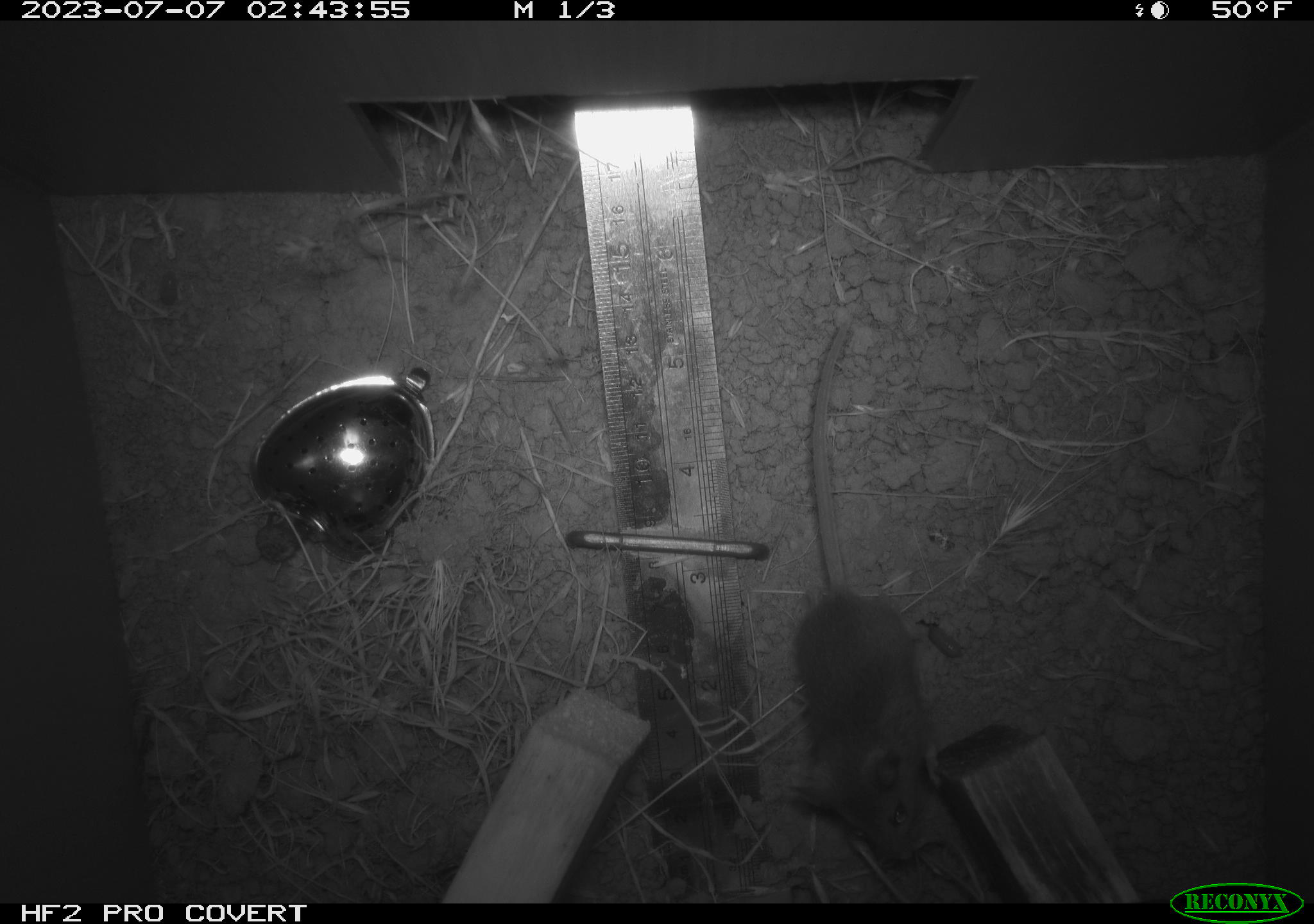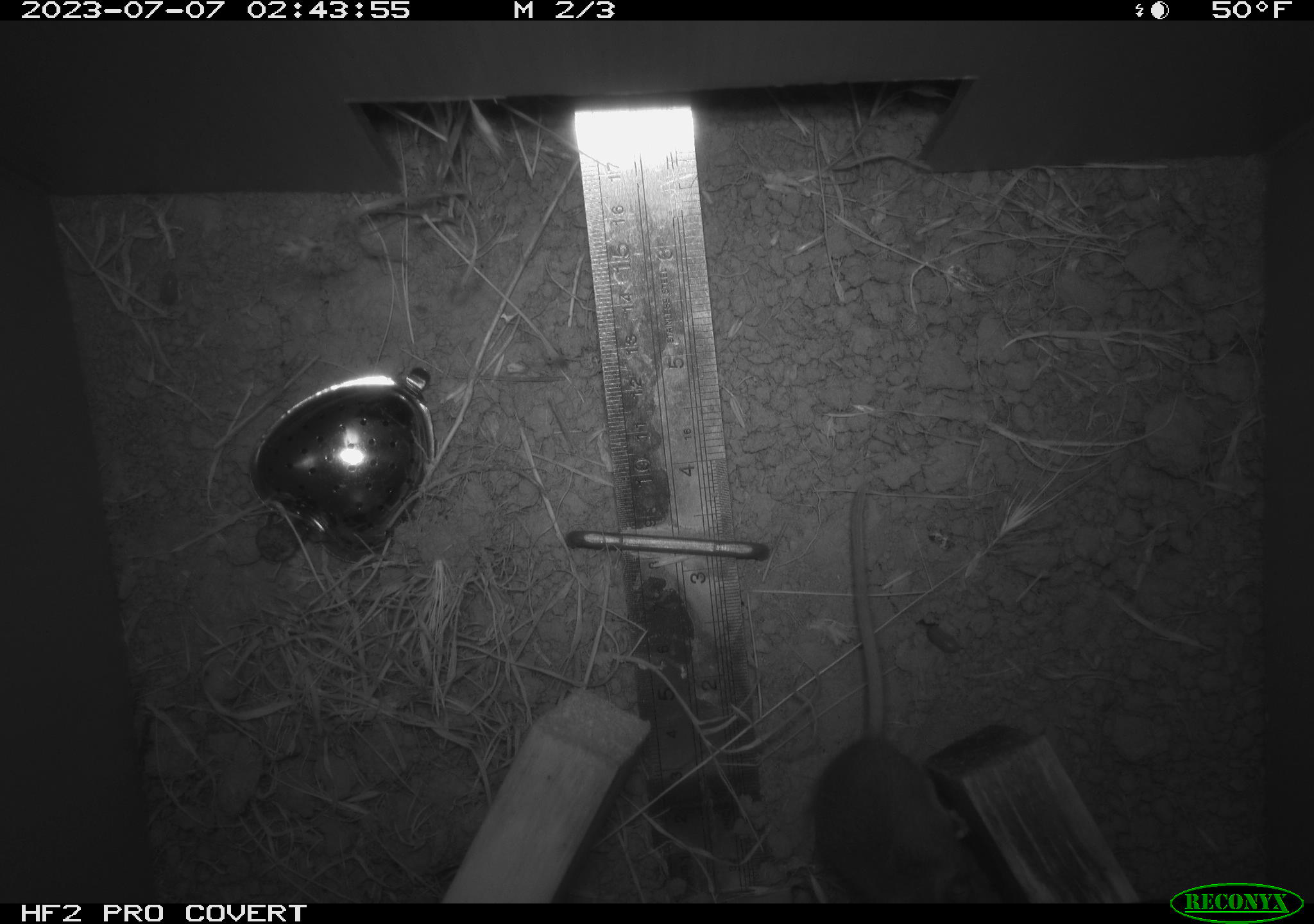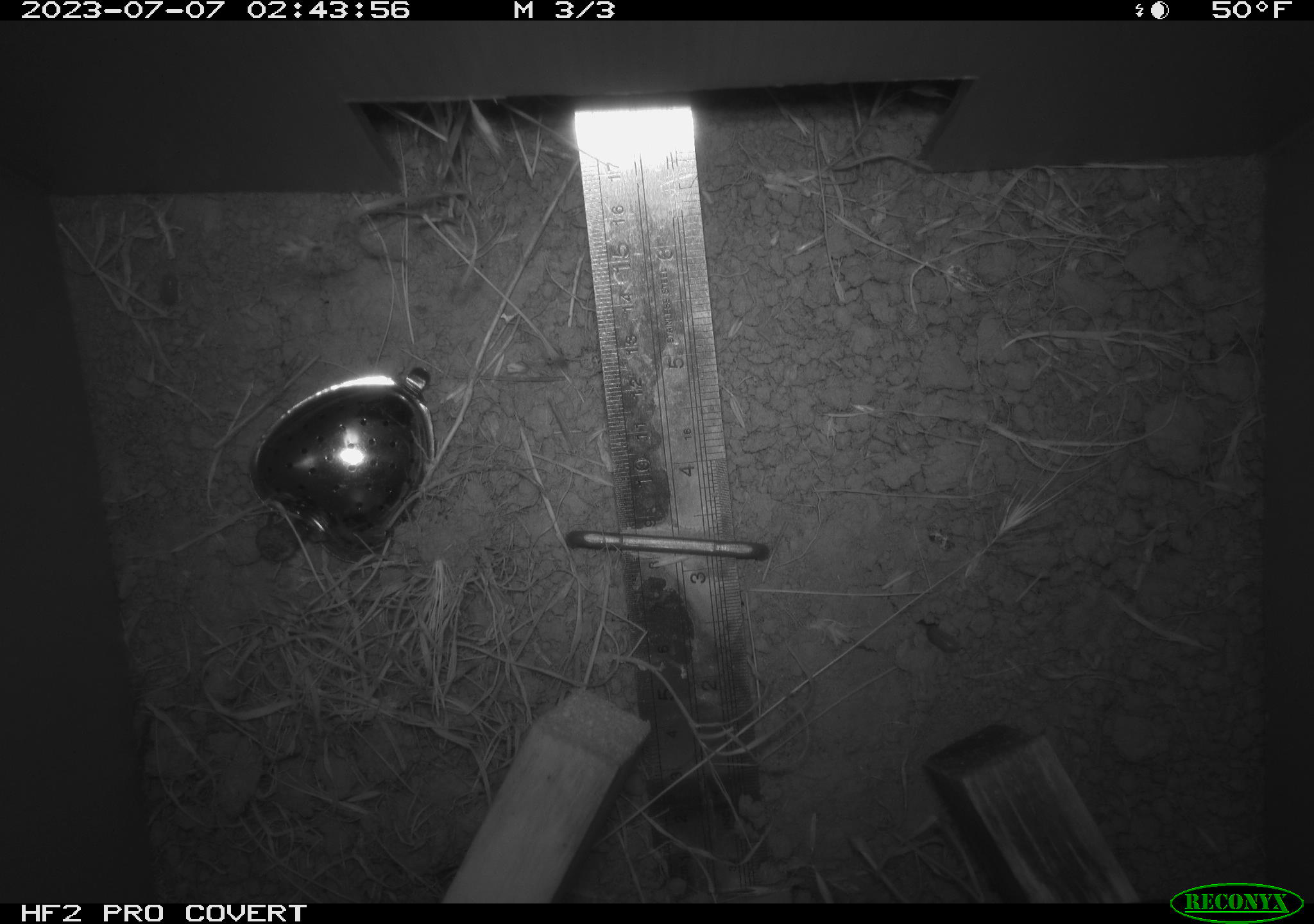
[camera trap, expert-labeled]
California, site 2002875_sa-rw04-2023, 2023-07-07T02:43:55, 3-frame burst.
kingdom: Animalia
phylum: Chordata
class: Mammalia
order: Rodentia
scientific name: Rodentia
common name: mouse species